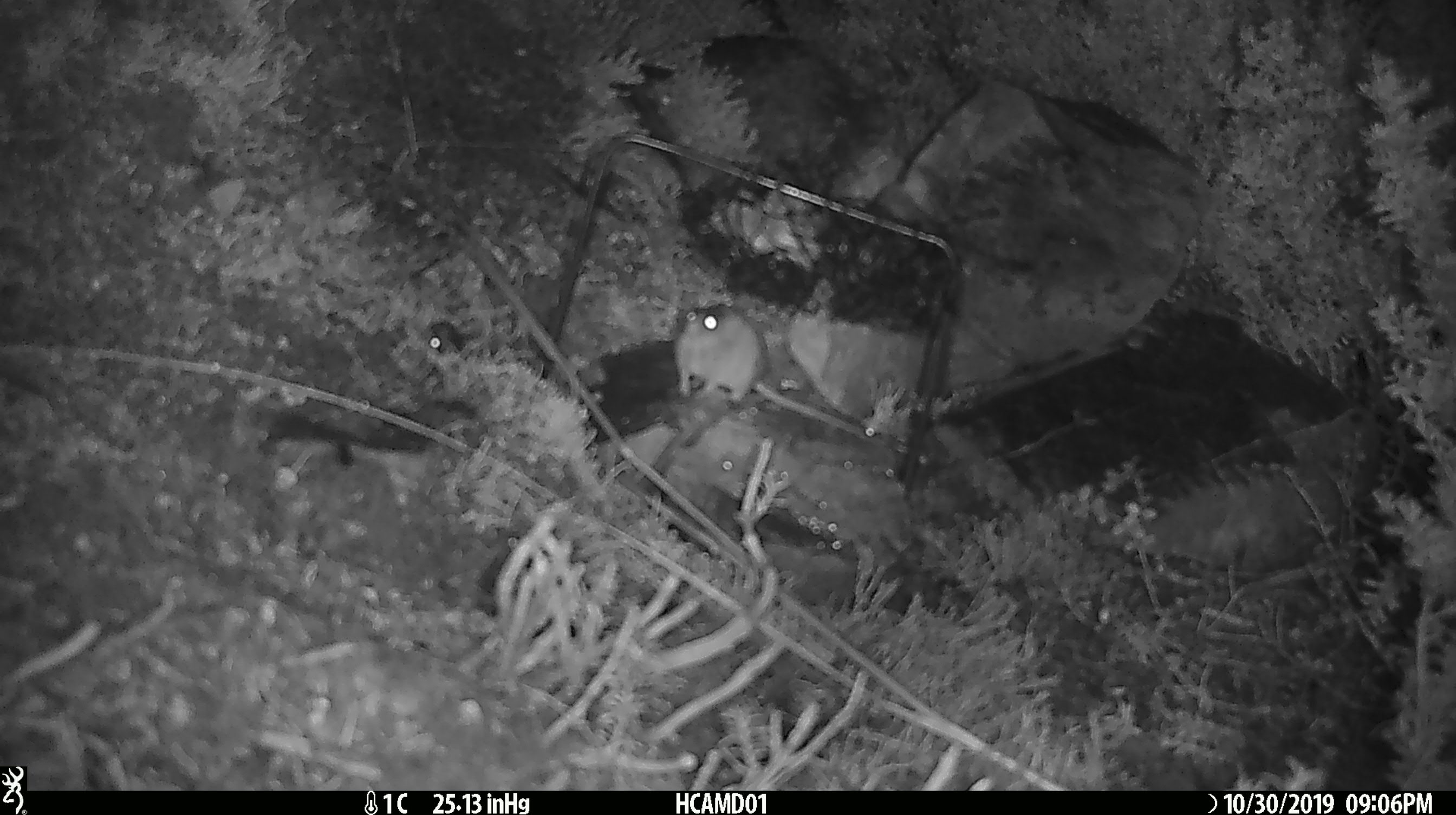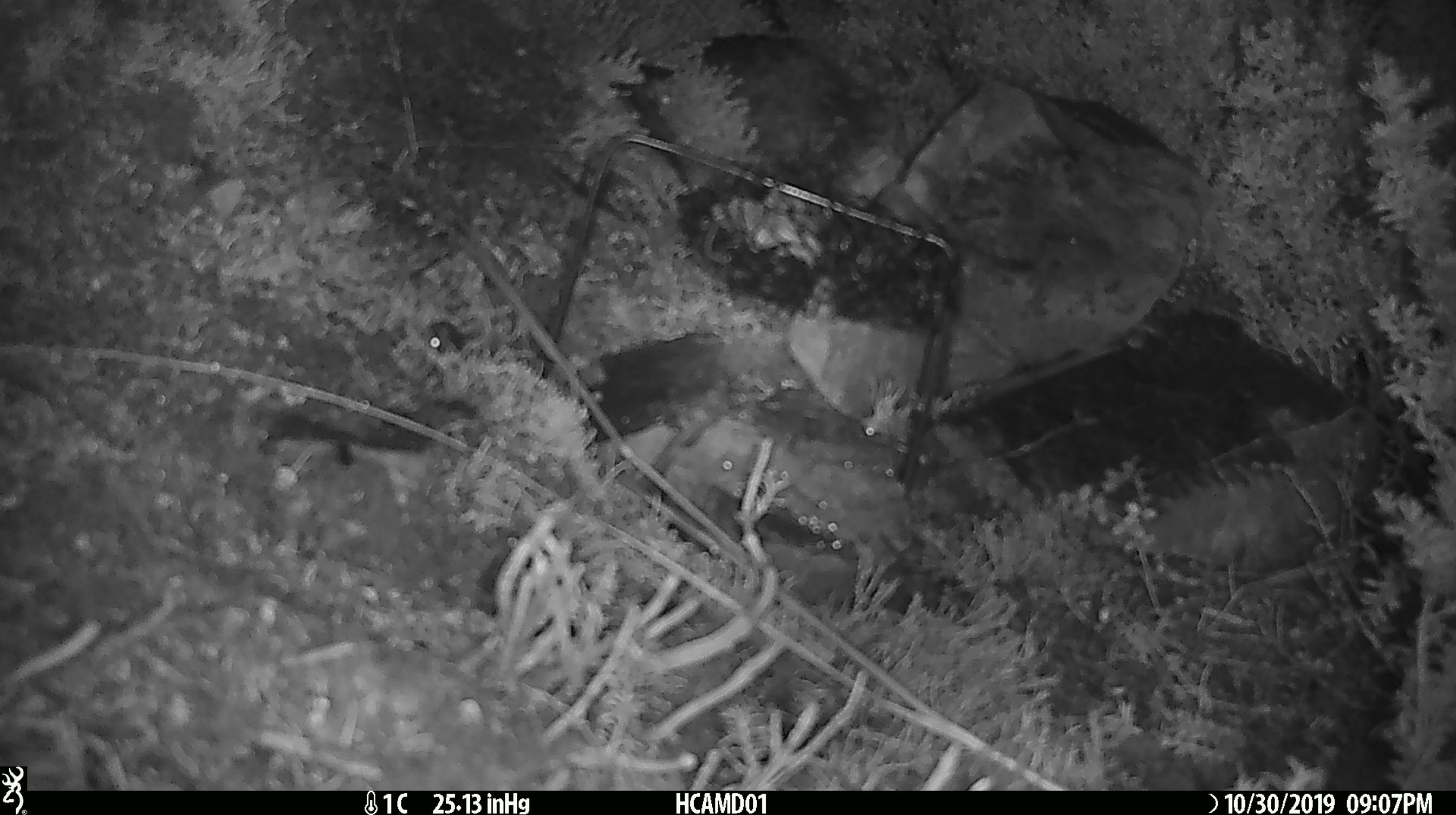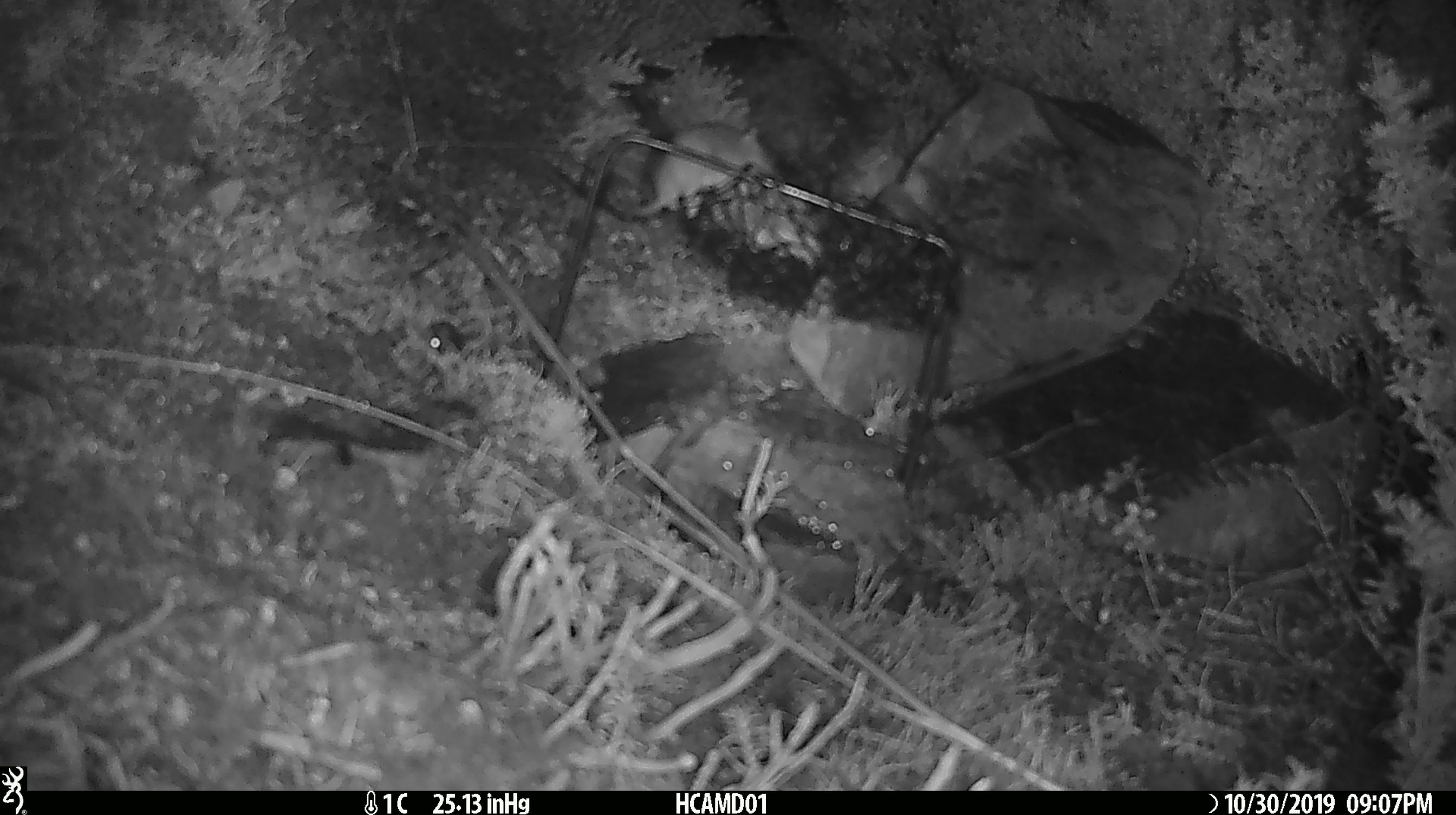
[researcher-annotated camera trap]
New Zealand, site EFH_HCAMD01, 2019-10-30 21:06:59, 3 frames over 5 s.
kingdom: Animalia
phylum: Chordata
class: Mammalia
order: Rodentia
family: Muridae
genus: Mus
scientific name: Mus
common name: mouse